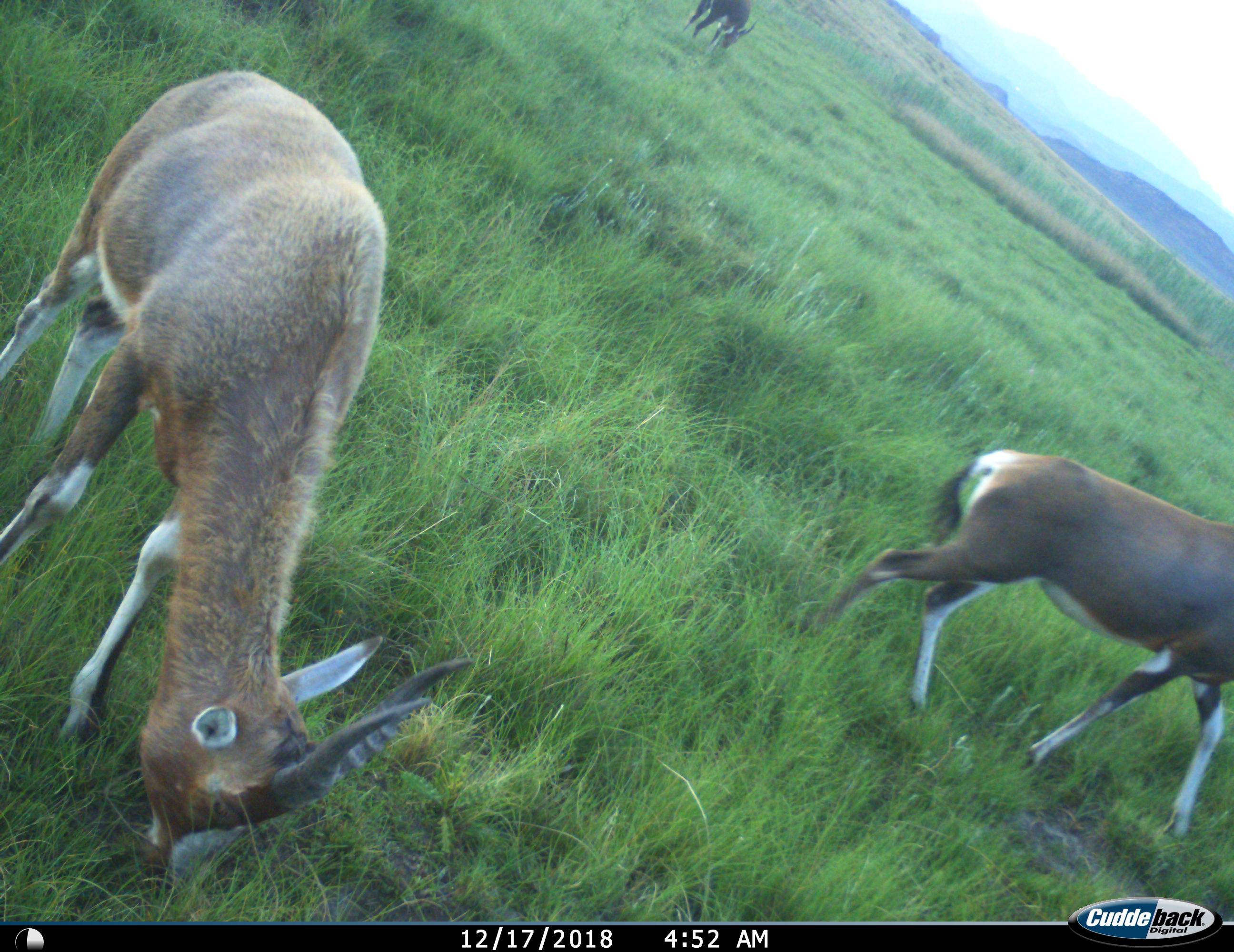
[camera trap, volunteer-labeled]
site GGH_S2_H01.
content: unidentified animal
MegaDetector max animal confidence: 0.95